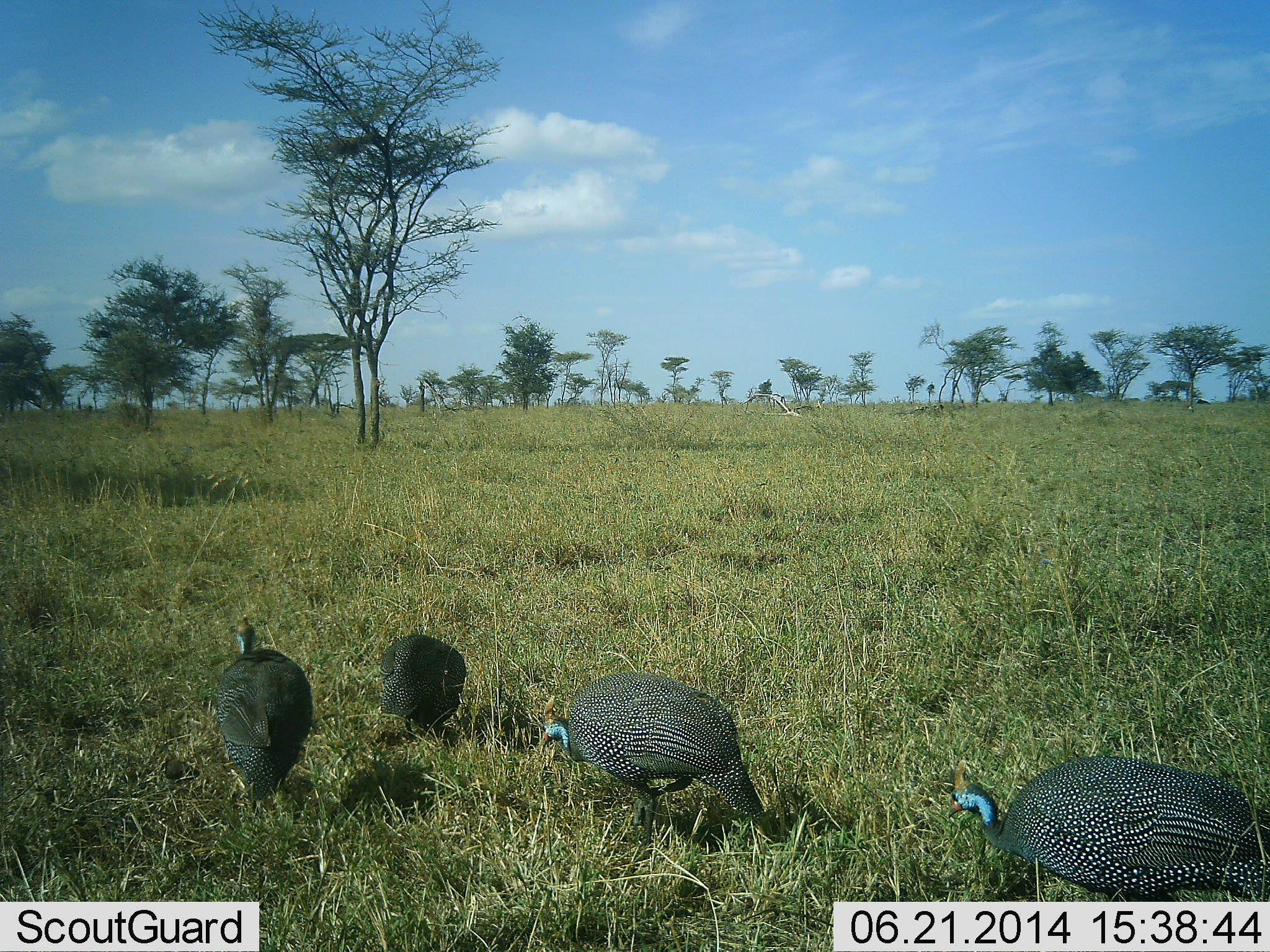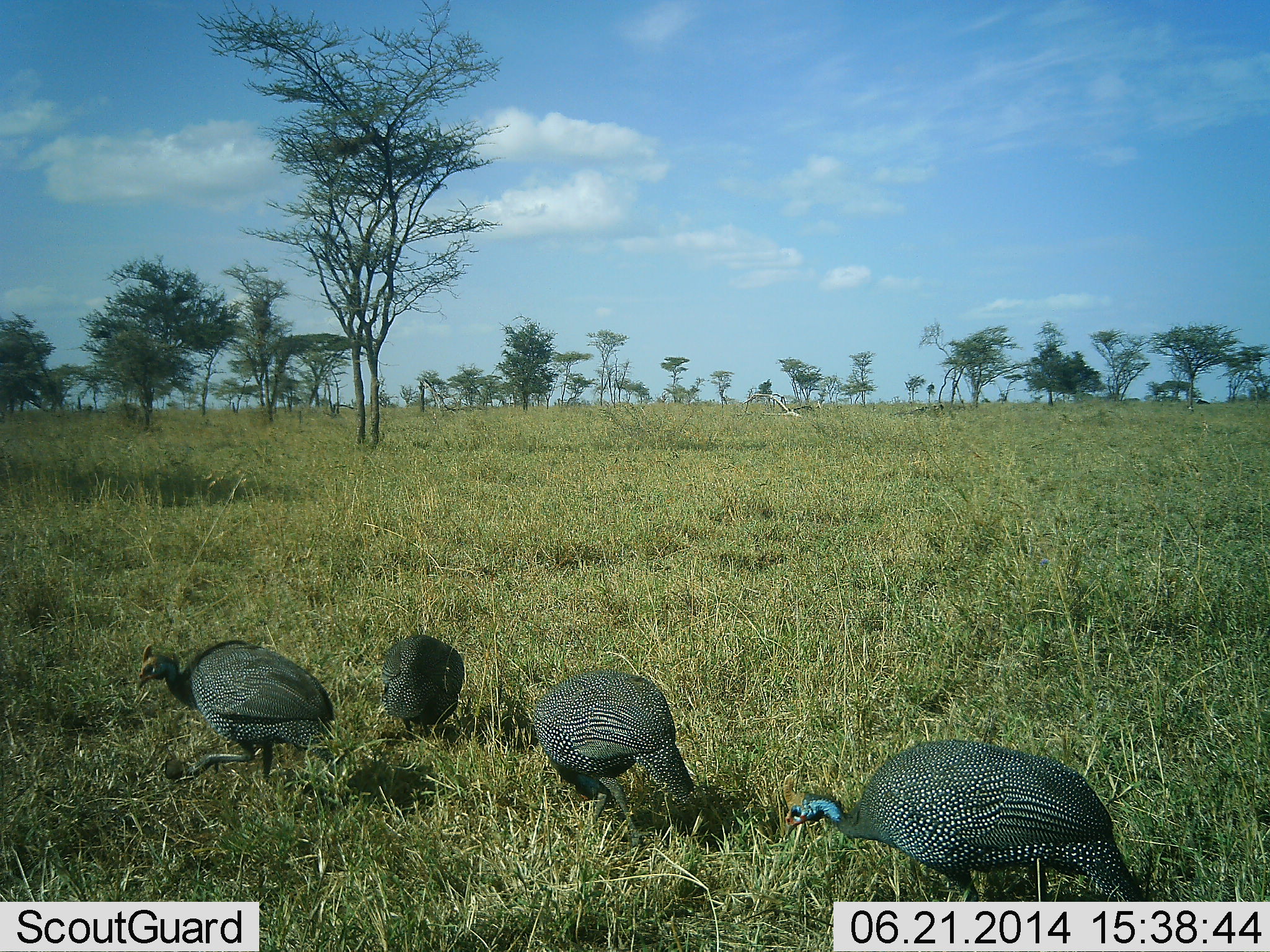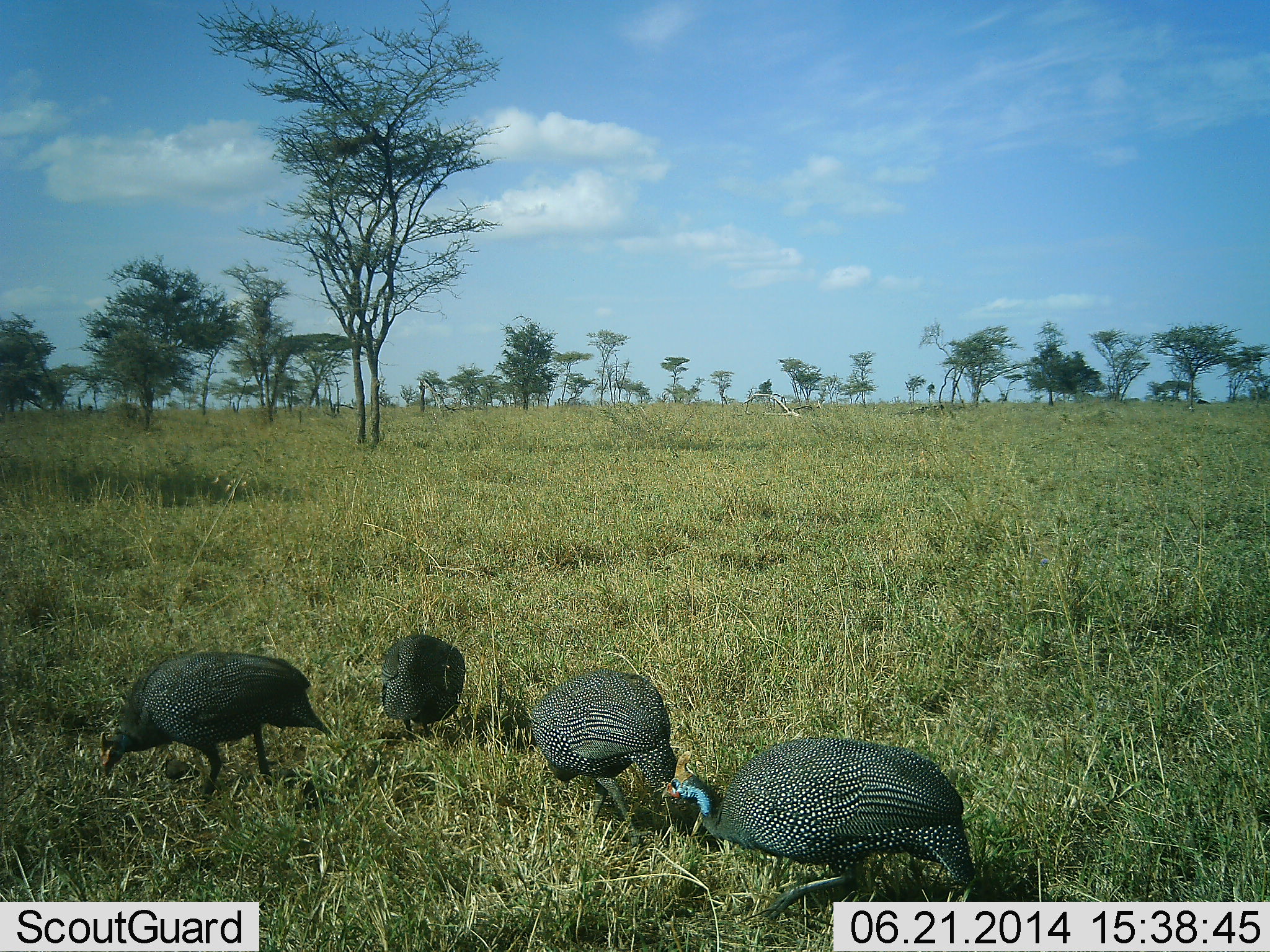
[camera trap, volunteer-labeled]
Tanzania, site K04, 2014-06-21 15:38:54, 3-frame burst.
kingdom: Animalia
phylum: Chordata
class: Aves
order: Galliformes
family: Numididae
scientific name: Numididae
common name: guinea fowl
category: guineafowl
Guineafowl (guinea fowl) (Numididae), count 4. Behavior (volunteer vote fractions): standing 20%, resting 10%, moving 70%, interacting 0%. Young present (vote fraction): 0%. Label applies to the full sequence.